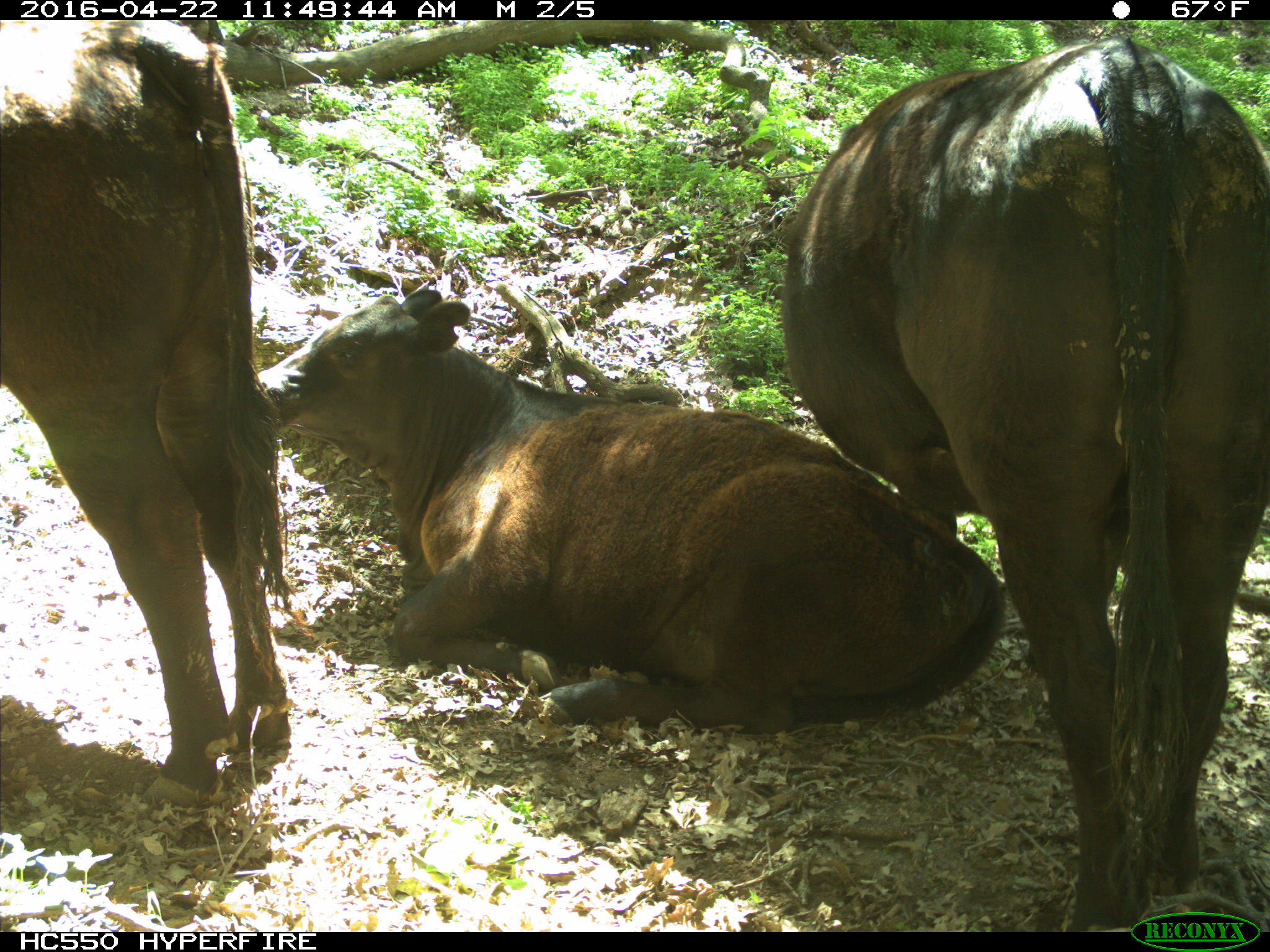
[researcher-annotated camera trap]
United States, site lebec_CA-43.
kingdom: Animalia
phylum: Chordata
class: Mammalia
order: Artiodactyla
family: Bovidae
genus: Bos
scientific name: Bos taurus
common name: domestic cow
Bos taurus (domestic cow).